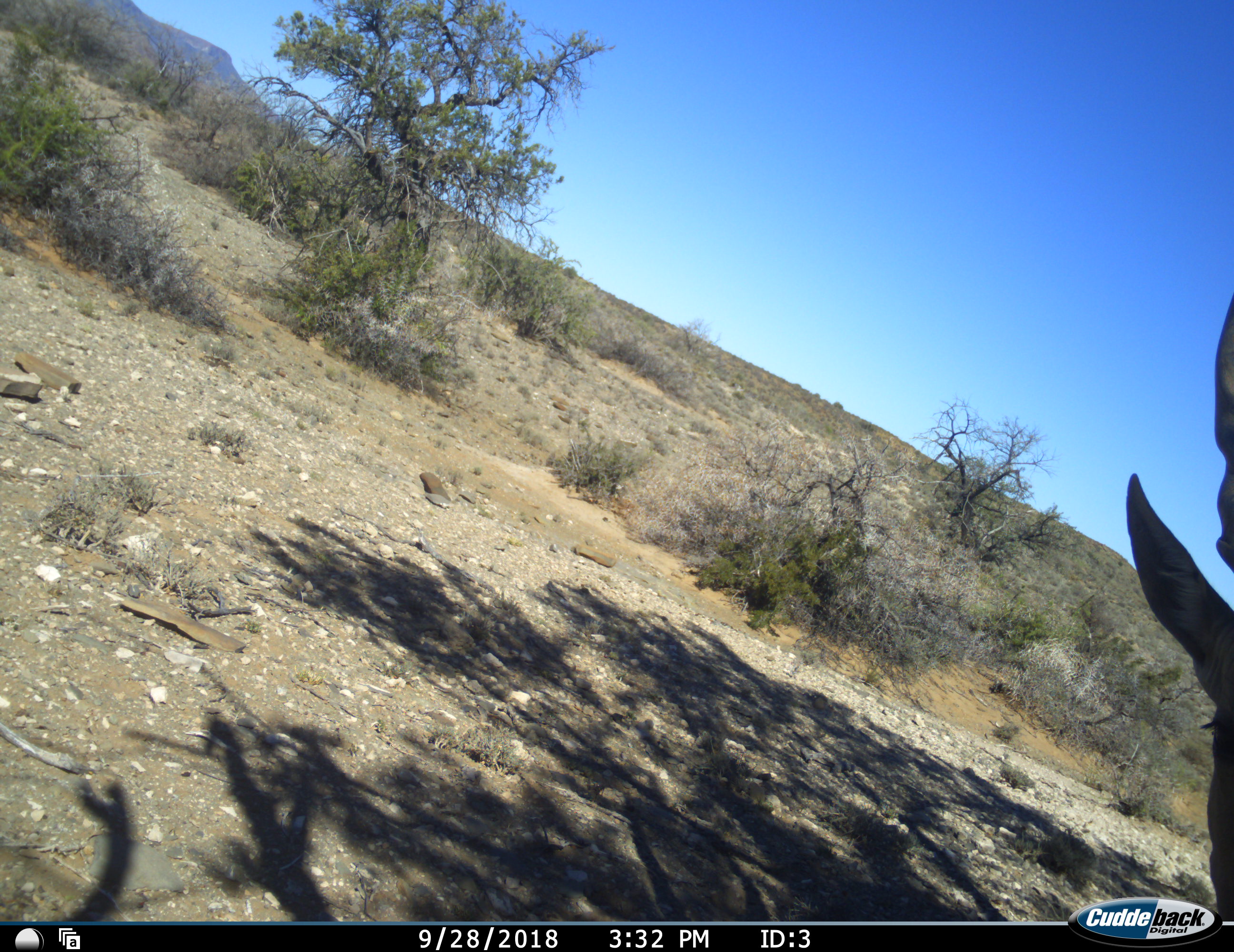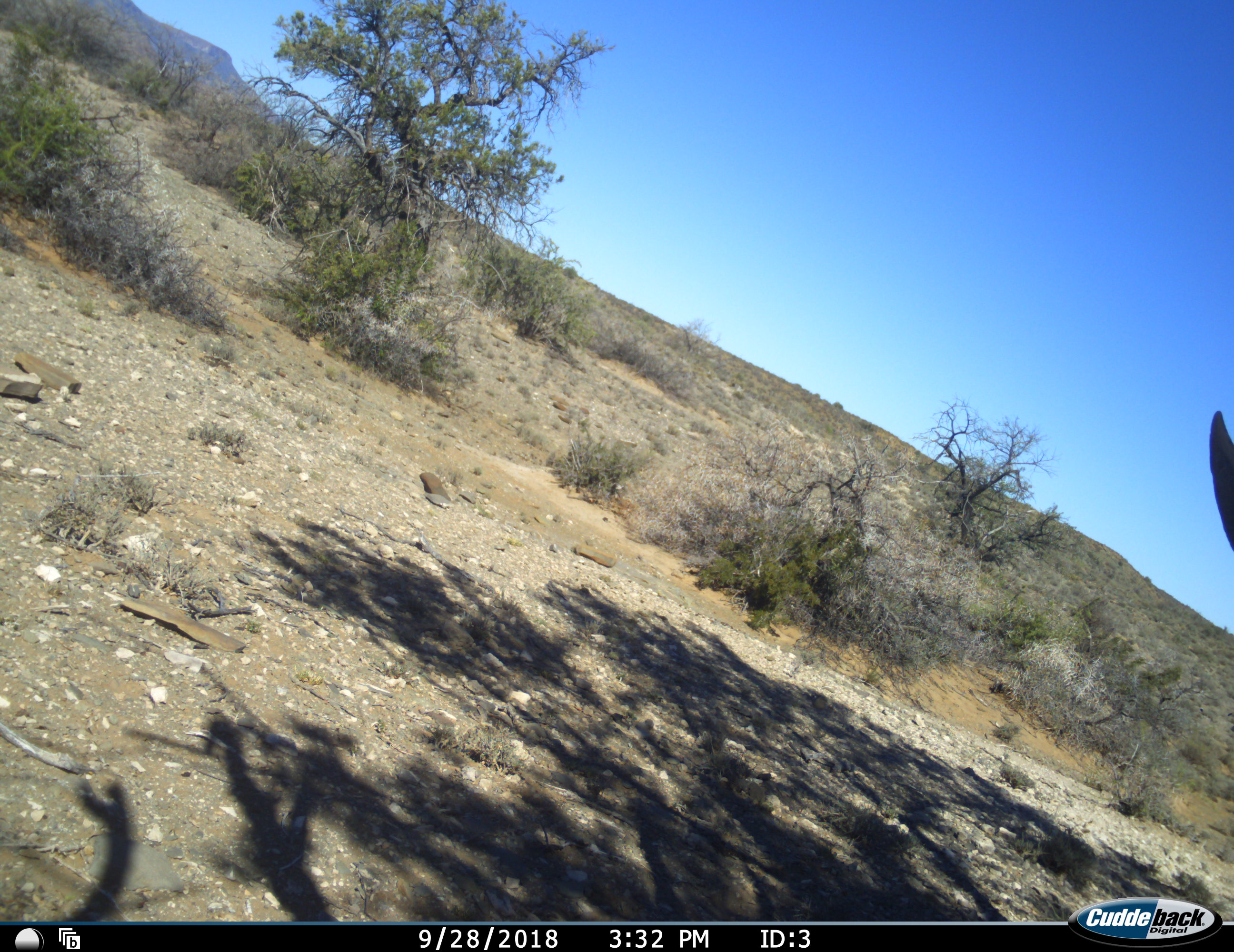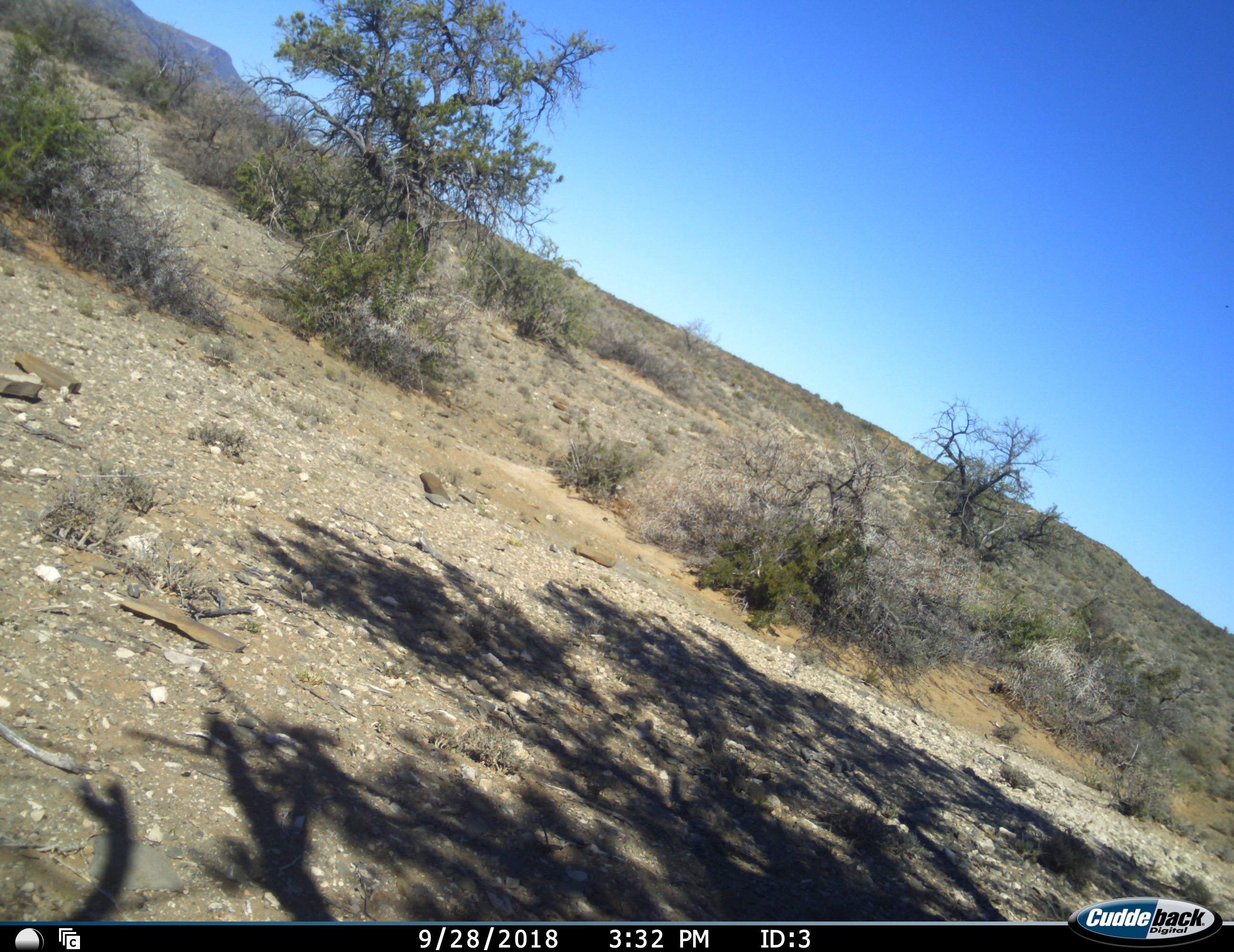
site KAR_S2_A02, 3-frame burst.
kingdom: Animalia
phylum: Chordata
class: Mammalia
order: Artiodactyla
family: Bovidae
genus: Tragelaphus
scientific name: Tragelaphus oryx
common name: eland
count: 1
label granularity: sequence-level